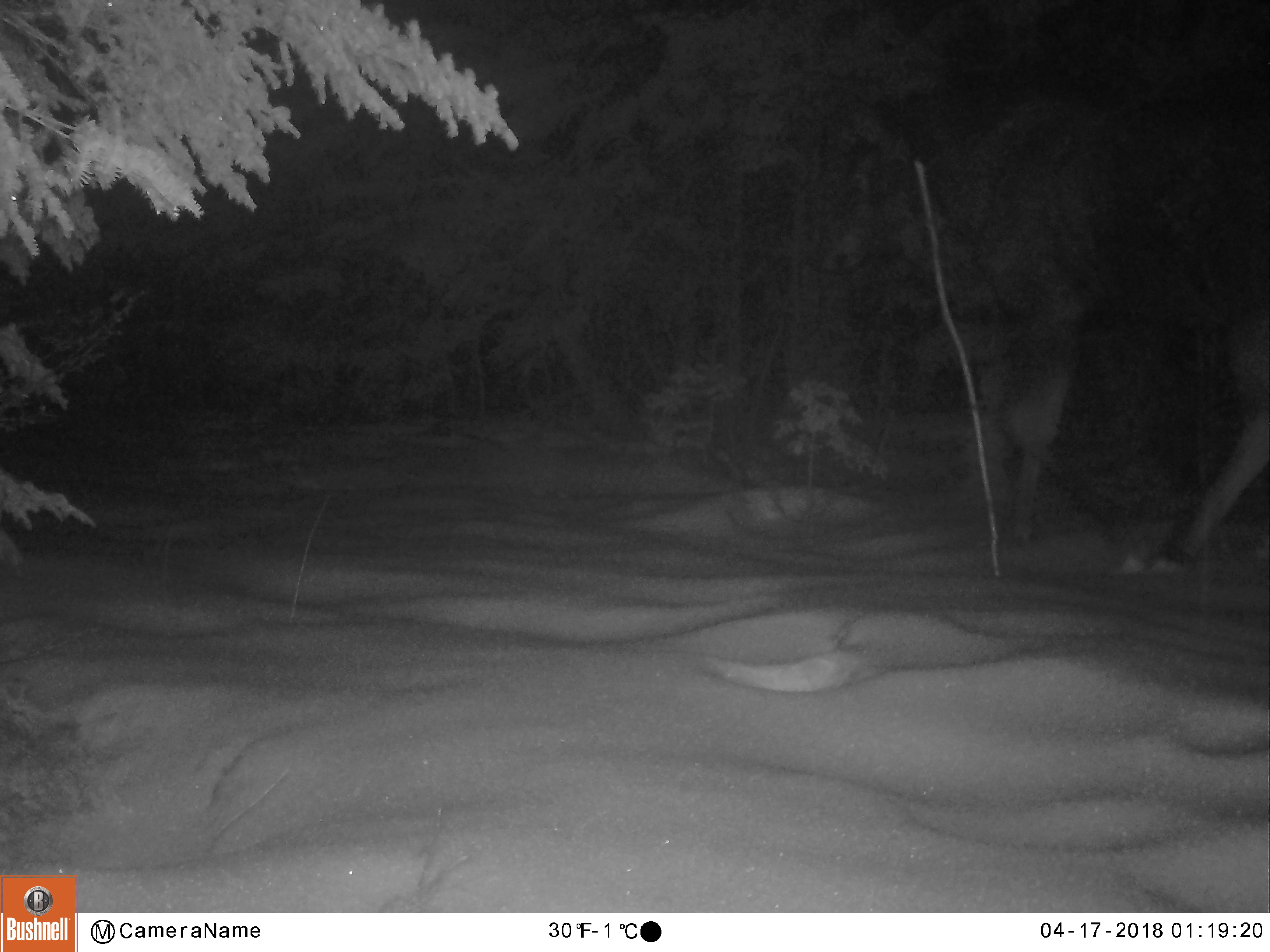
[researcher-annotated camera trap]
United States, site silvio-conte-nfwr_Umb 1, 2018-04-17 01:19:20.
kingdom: Animalia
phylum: Chordata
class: Mammalia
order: Artiodactyla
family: Cervidae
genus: Alces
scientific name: Alces alces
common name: moose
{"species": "moose (Alces alces)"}